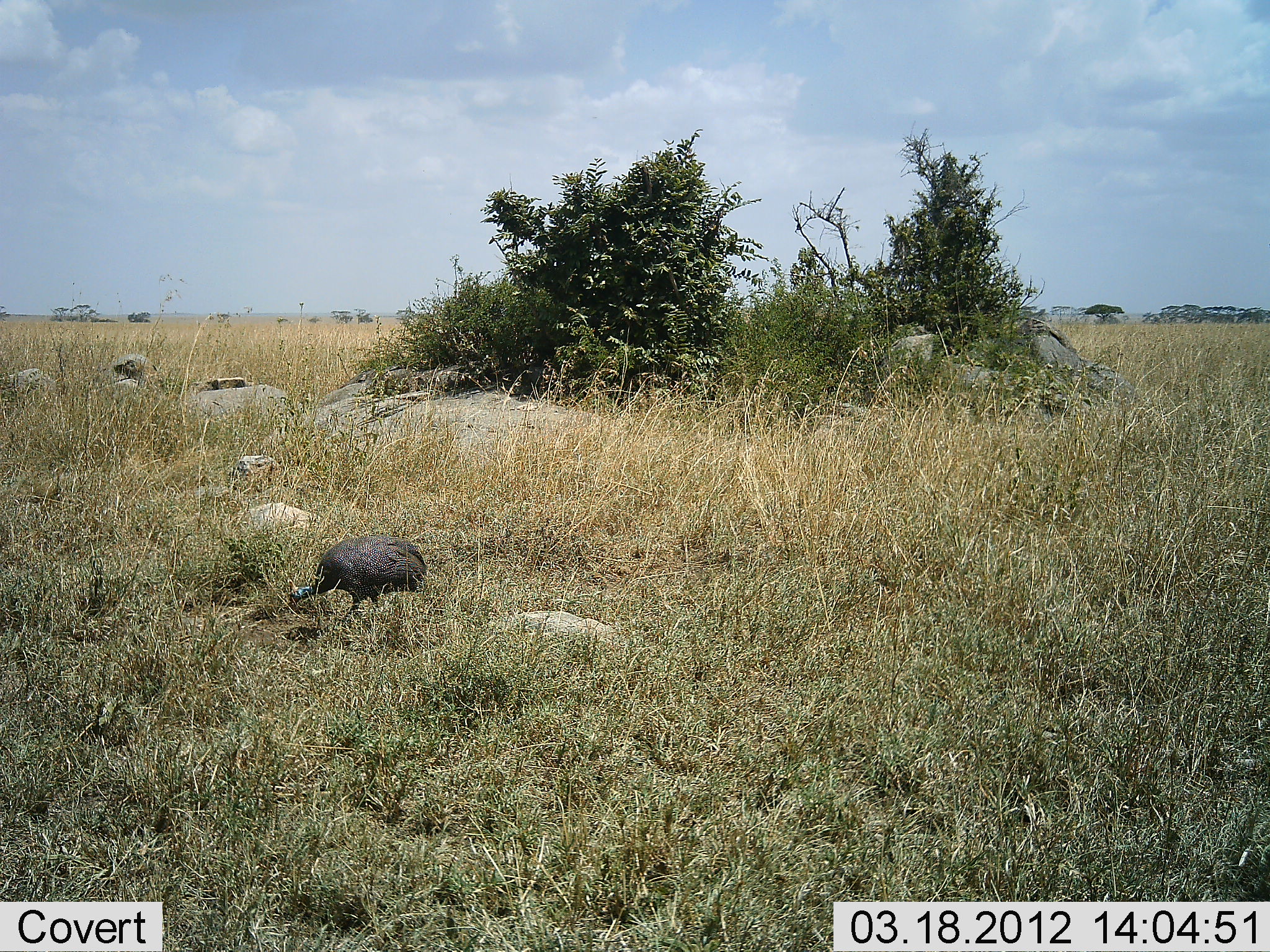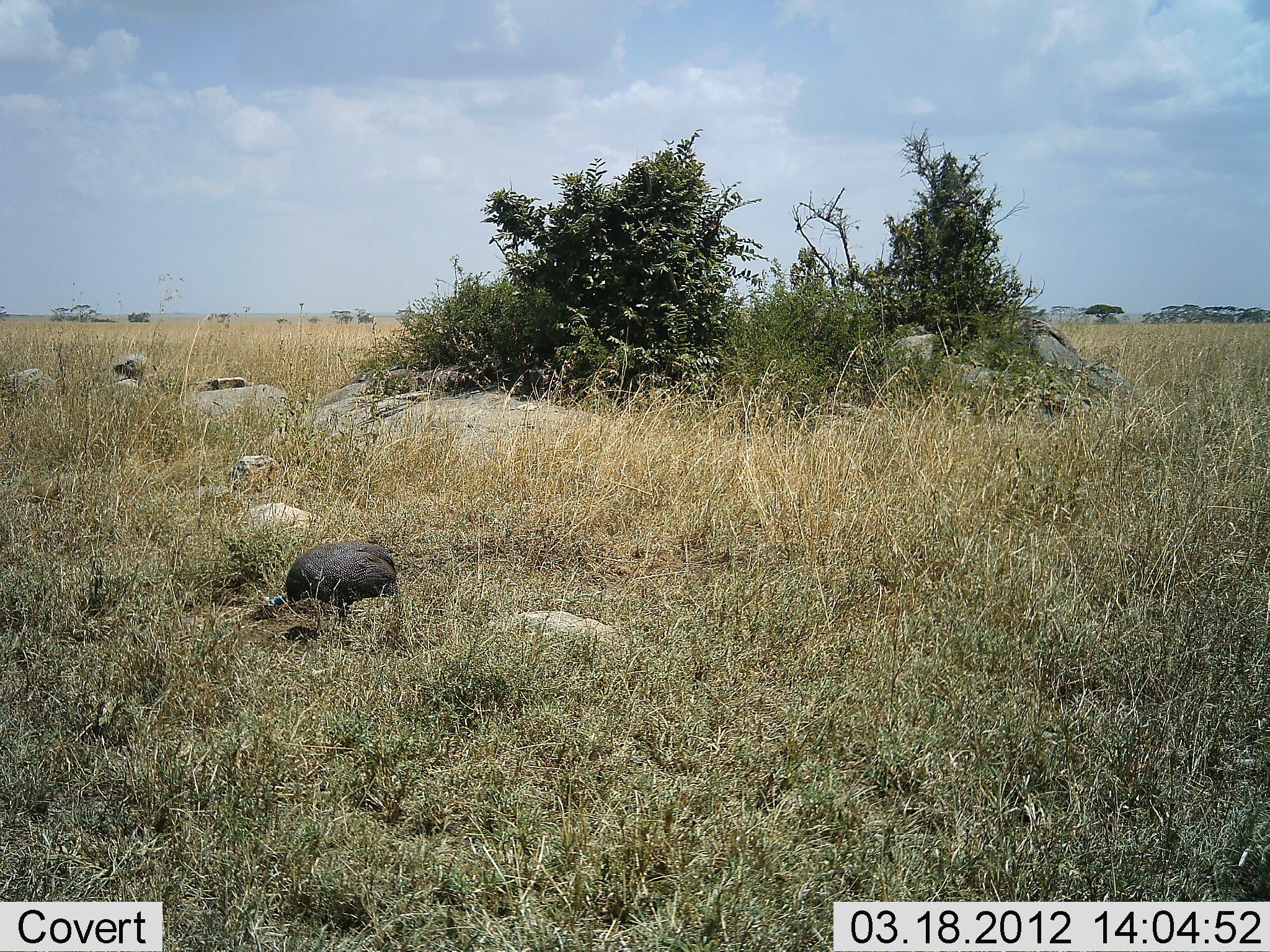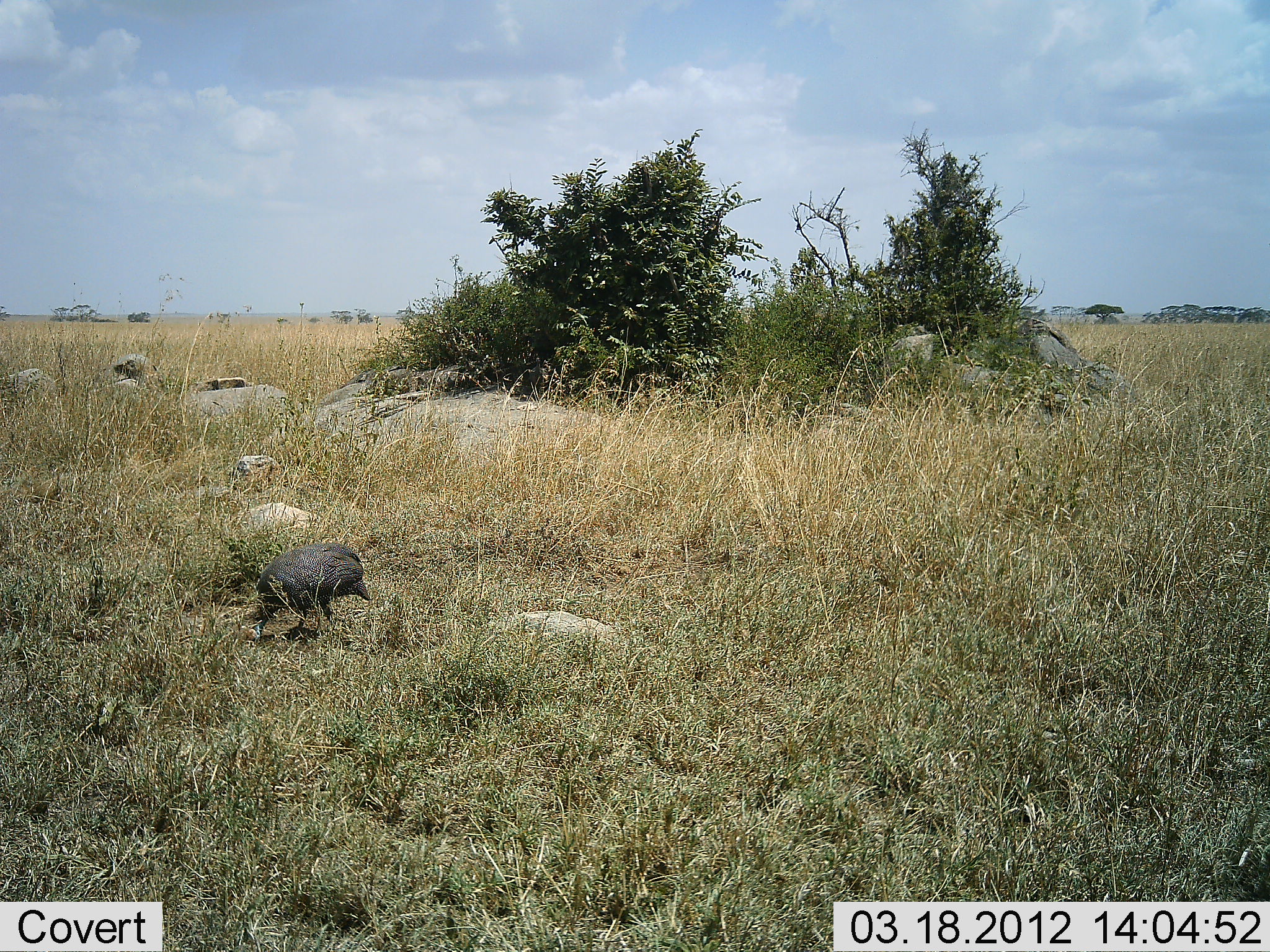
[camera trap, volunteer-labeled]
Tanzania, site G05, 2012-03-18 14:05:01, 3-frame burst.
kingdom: Animalia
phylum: Chordata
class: Aves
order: Galliformes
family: Numididae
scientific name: Numididae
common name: guinea fowl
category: guineafowl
Guineafowl (guinea fowl) (Numididae), count 1. Behavior (volunteer vote fractions): standing 21%, resting 0%, moving 48%, interacting 0%. Young present (vote fraction): 0%. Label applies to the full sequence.